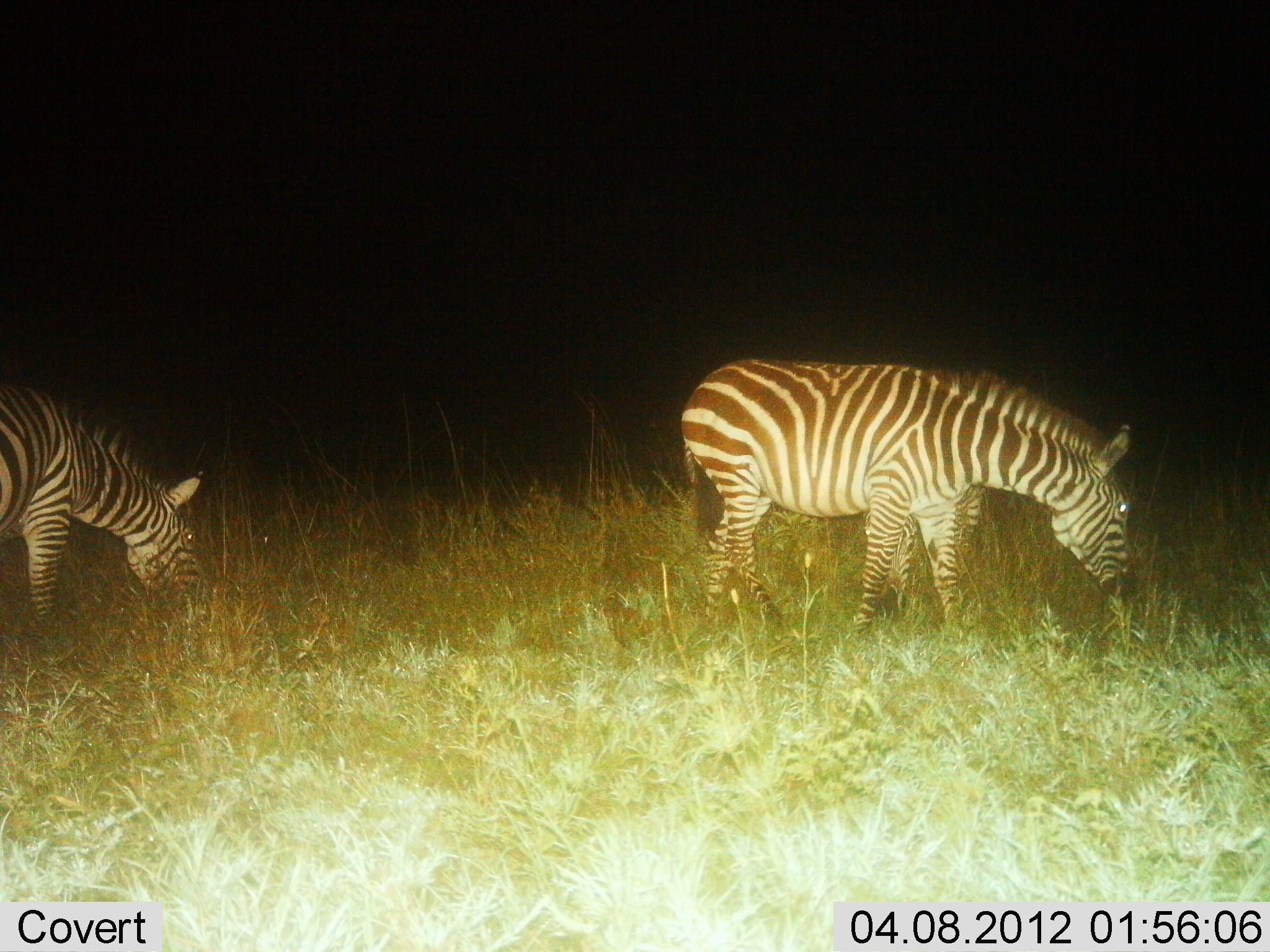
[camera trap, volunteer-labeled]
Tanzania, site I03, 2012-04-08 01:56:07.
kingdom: Animalia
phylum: Chordata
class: Mammalia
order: Perissodactyla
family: Equidae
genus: Equus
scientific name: Equus quagga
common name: plains zebra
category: zebra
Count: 2.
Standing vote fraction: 35%.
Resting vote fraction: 0%.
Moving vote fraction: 0%.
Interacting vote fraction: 0%.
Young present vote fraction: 0%.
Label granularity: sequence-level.